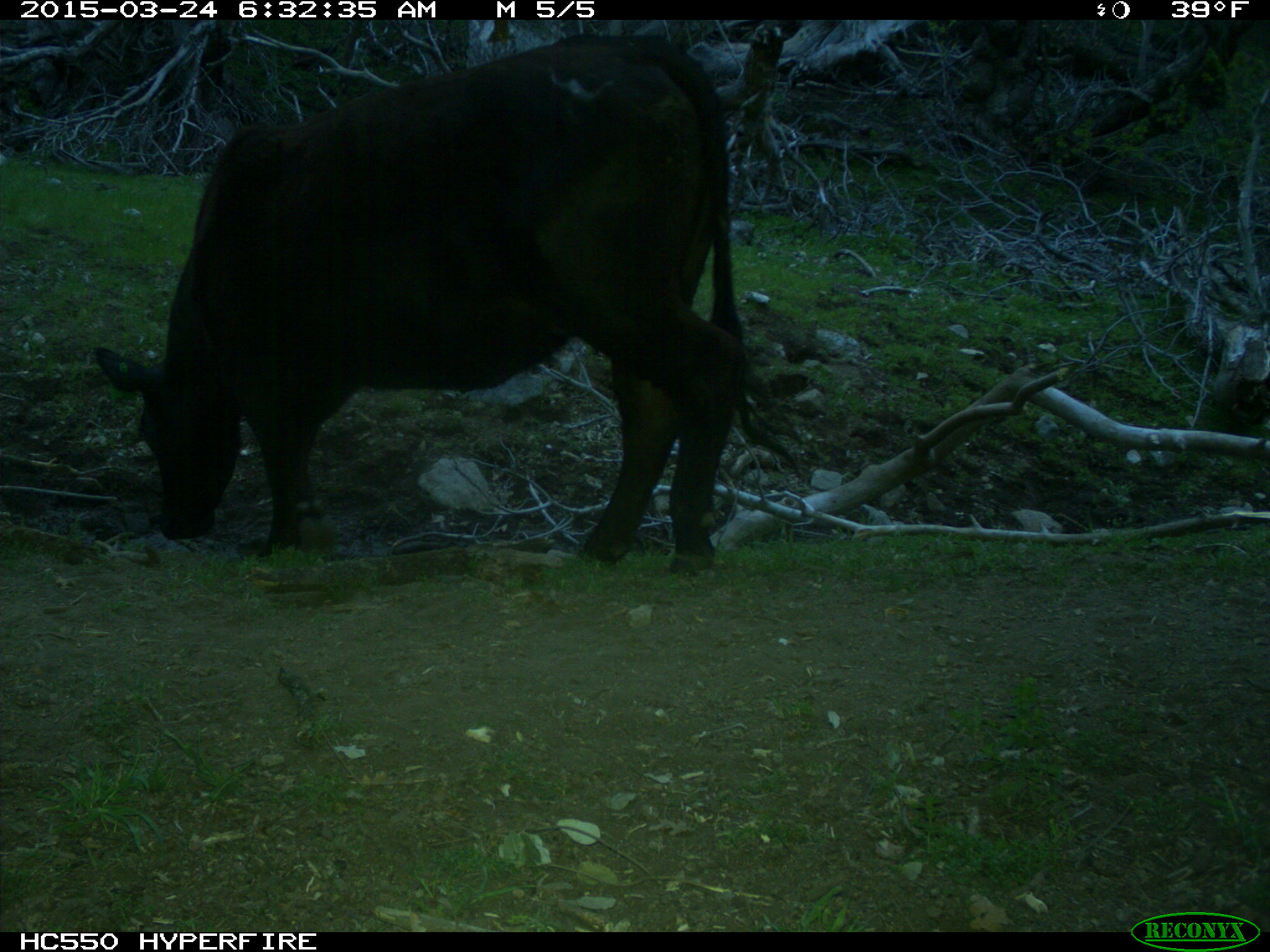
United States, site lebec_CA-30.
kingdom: Animalia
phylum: Chordata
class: Mammalia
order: Artiodactyla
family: Bovidae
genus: Bos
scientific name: Bos taurus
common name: domestic cow